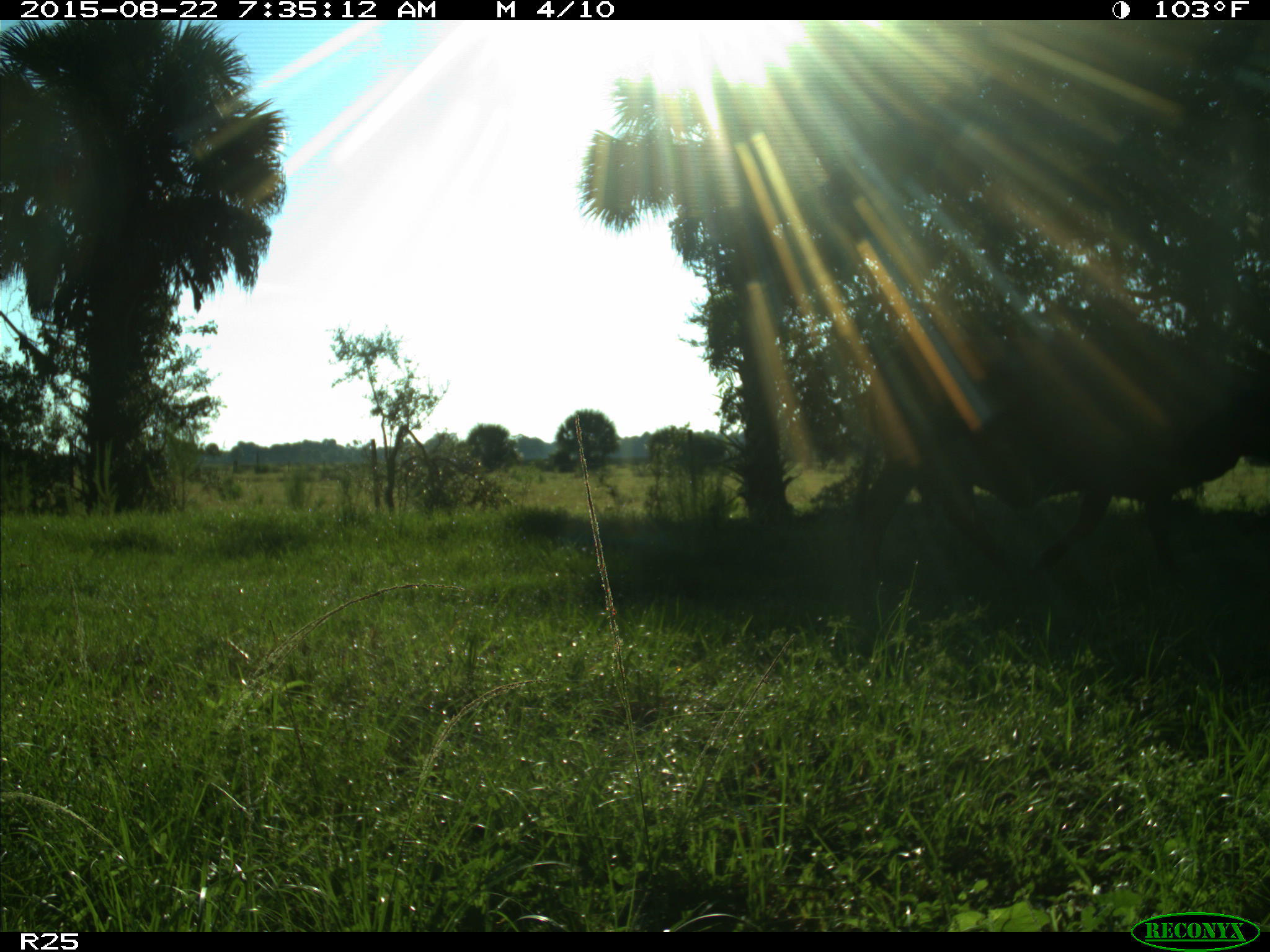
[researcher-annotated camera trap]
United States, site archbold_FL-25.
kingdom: Animalia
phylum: Chordata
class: Mammalia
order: Artiodactyla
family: Bovidae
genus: Bos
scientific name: Bos taurus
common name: domestic cow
Bos taurus (domestic cow).